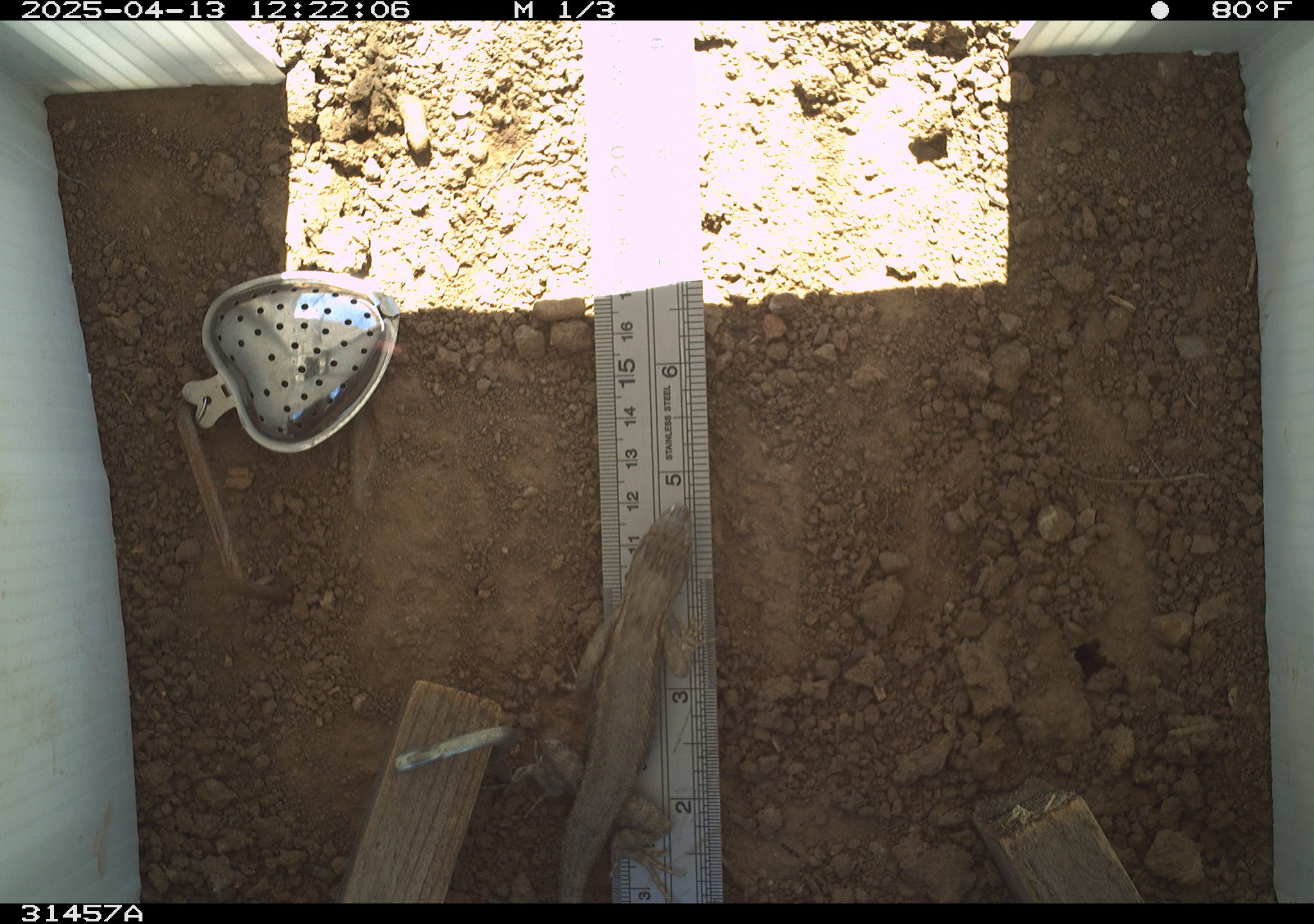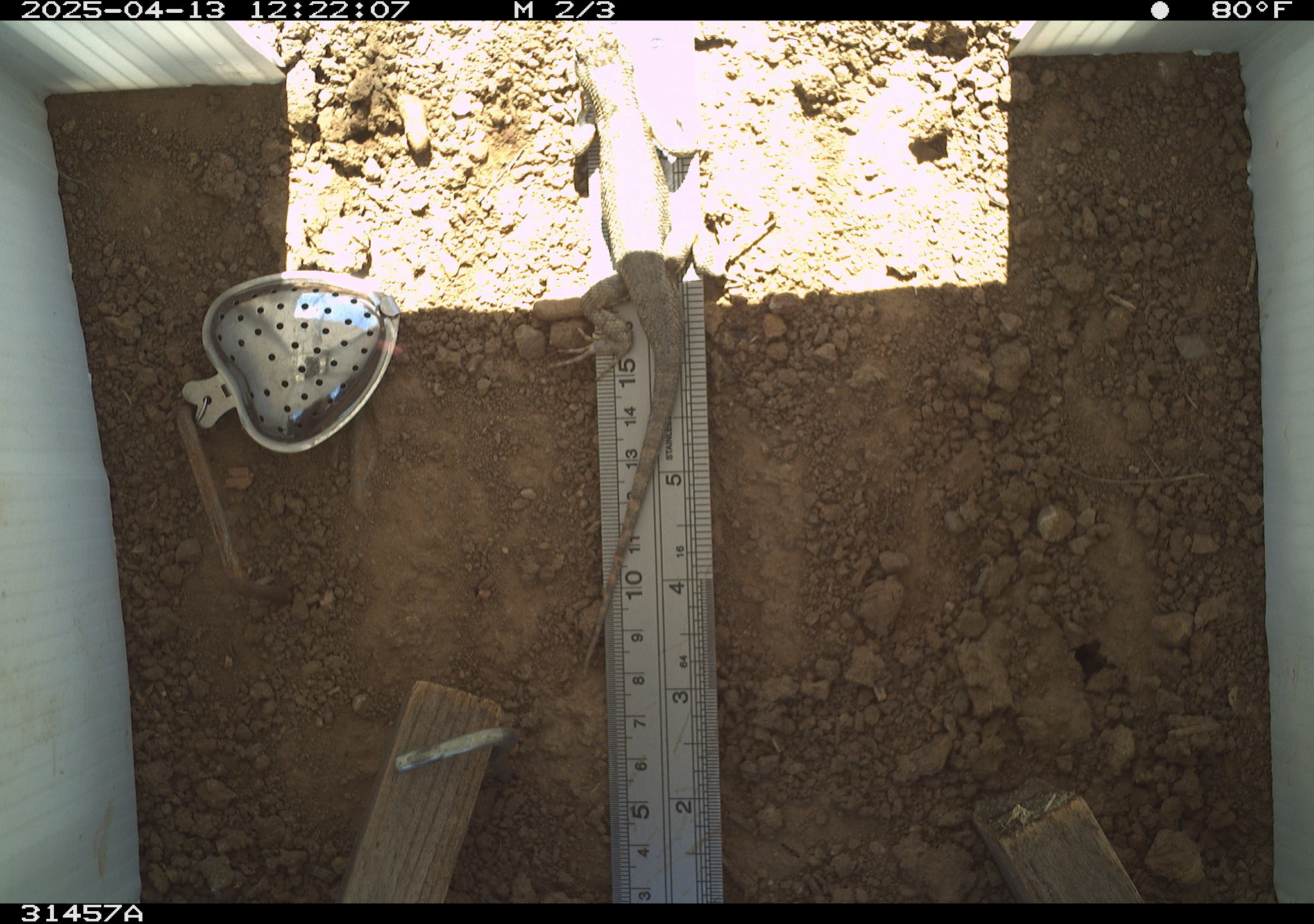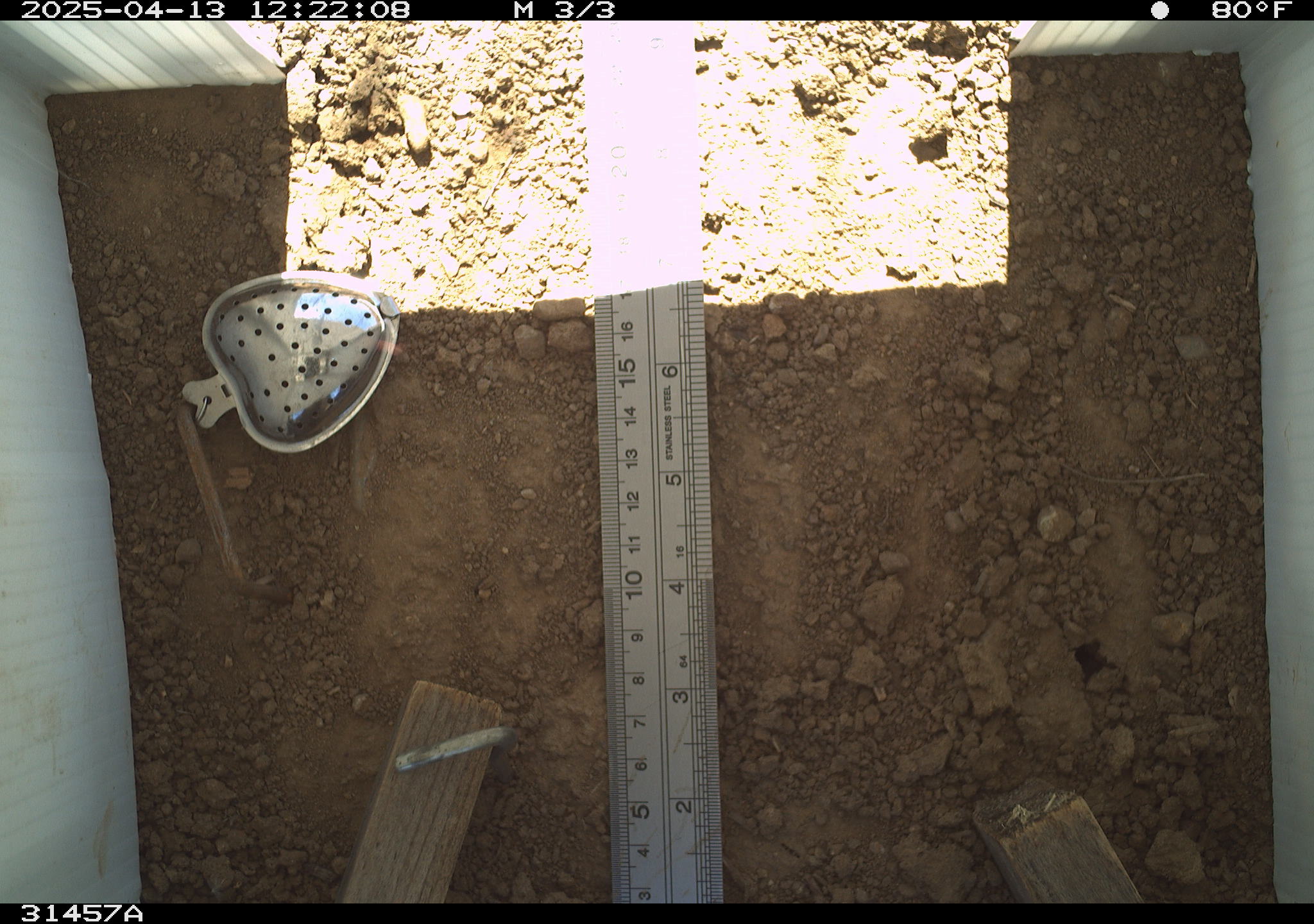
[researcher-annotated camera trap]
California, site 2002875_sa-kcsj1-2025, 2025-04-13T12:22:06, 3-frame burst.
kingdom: Animalia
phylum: Chordata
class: Reptilia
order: Squamata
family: Phrynosomatidae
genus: Sceloporus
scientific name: Sceloporus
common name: spiny lizards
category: sceloporus species